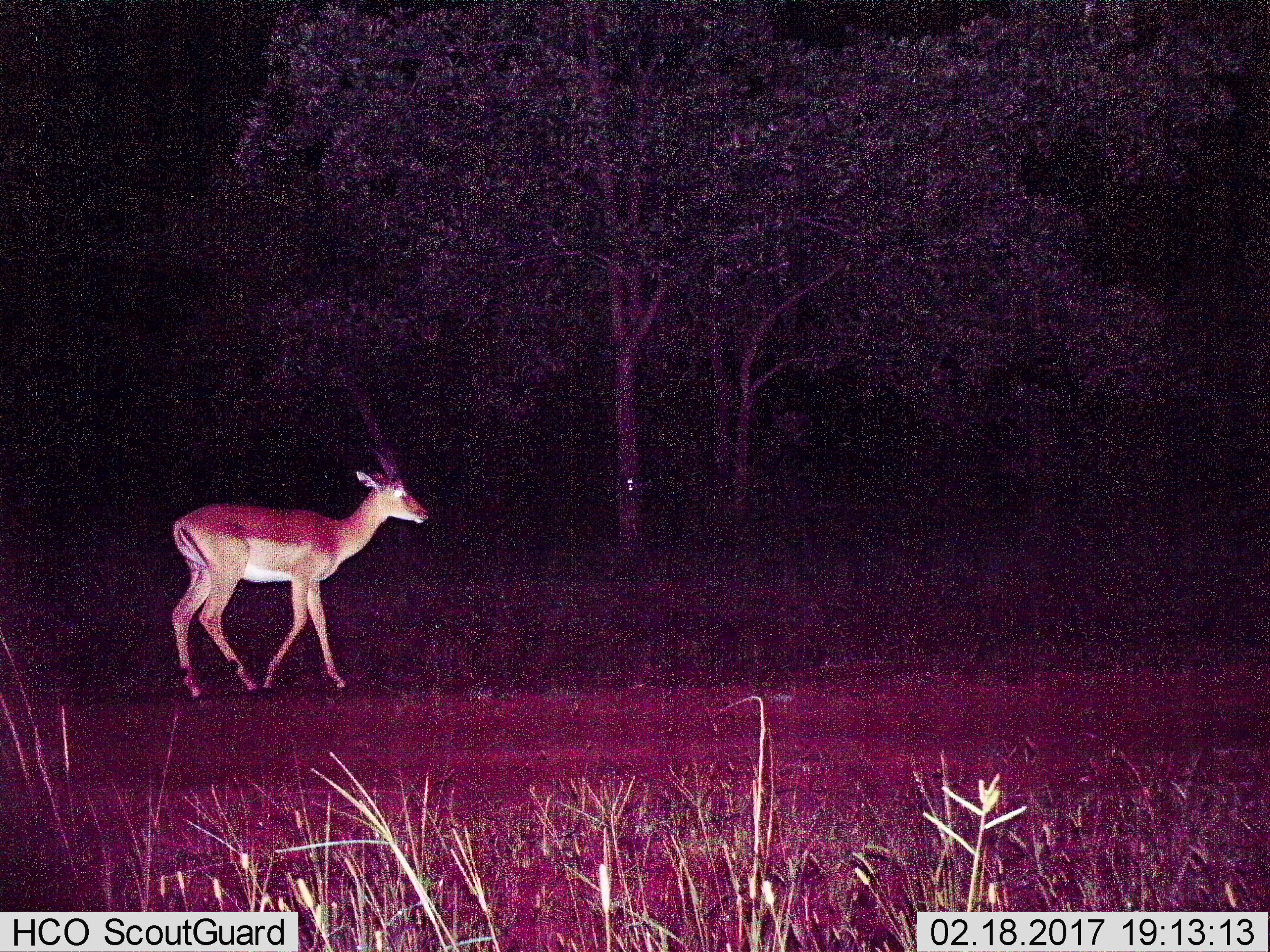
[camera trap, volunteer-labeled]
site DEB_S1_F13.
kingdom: Animalia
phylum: Chordata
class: Mammalia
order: Artiodactyla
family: Bovidae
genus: Aepyceros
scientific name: Aepyceros melampus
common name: impala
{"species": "impala (Aepyceros melampus)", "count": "1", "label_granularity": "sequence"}